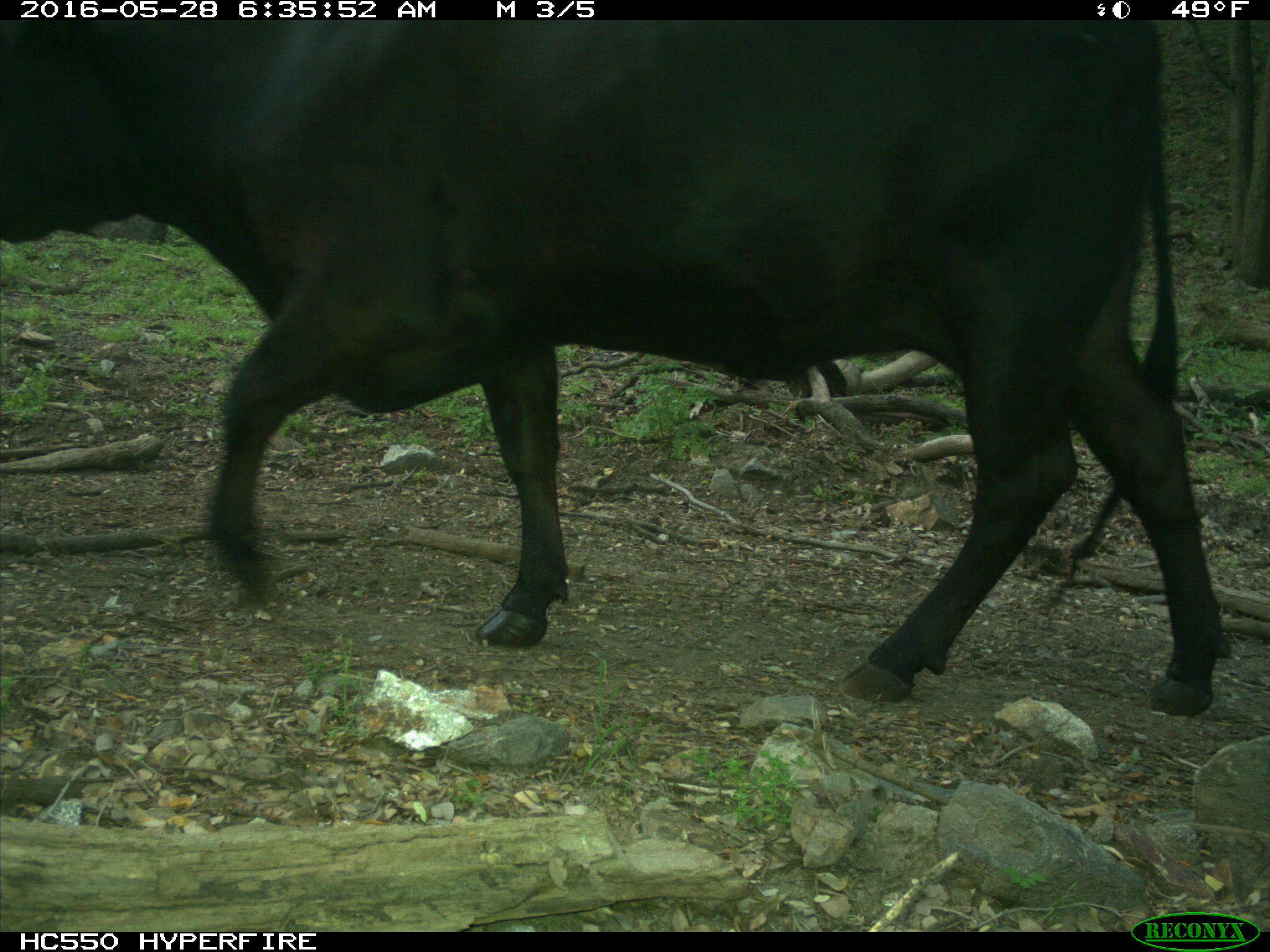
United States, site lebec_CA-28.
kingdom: Animalia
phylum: Chordata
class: Mammalia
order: Artiodactyla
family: Bovidae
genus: Bos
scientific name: Bos taurus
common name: domestic cow